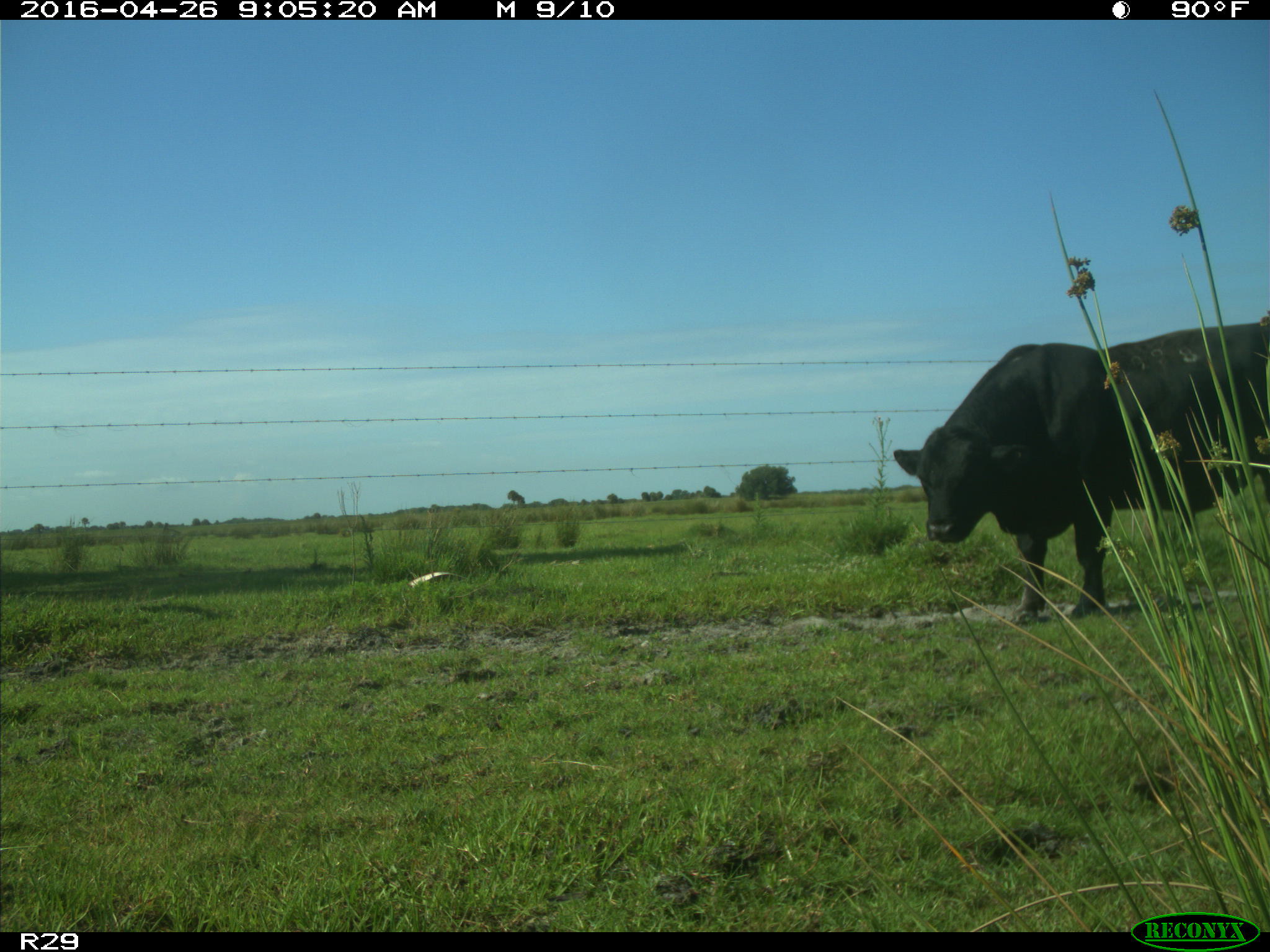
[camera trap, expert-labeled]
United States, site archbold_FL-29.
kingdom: Animalia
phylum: Chordata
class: Mammalia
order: Artiodactyla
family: Bovidae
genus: Bos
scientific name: Bos taurus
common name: domestic cow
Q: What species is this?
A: Bos taurus (domestic cow).